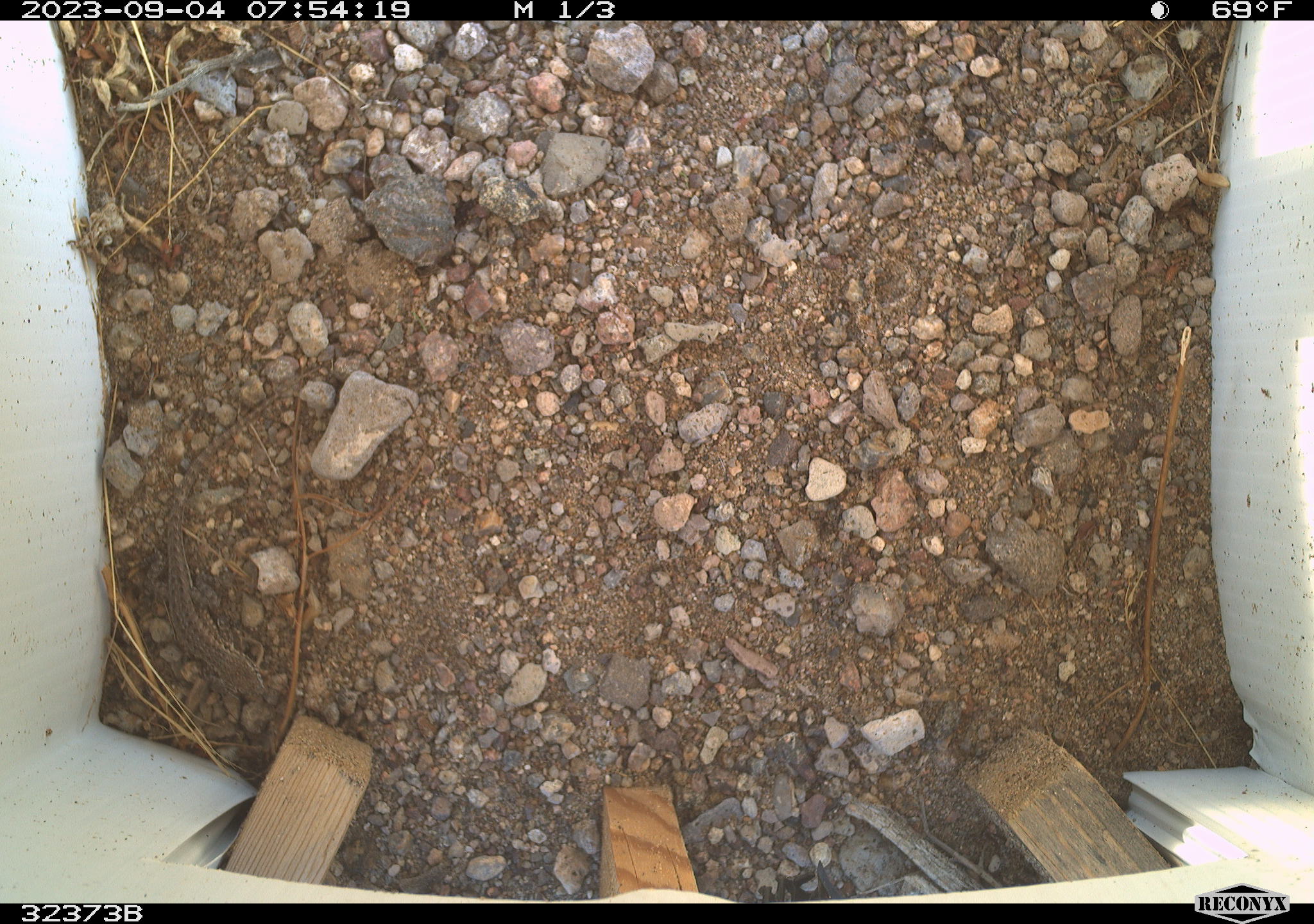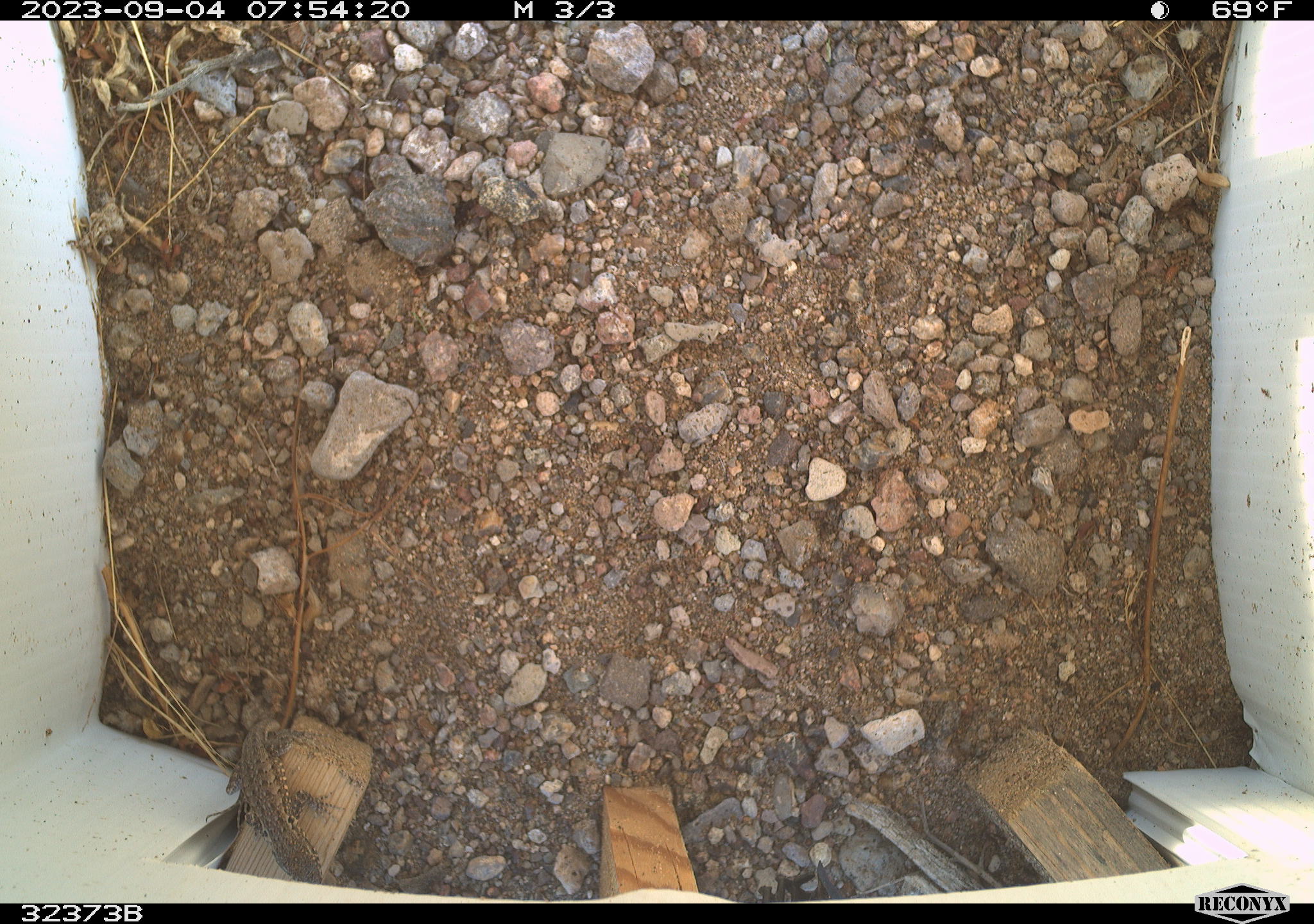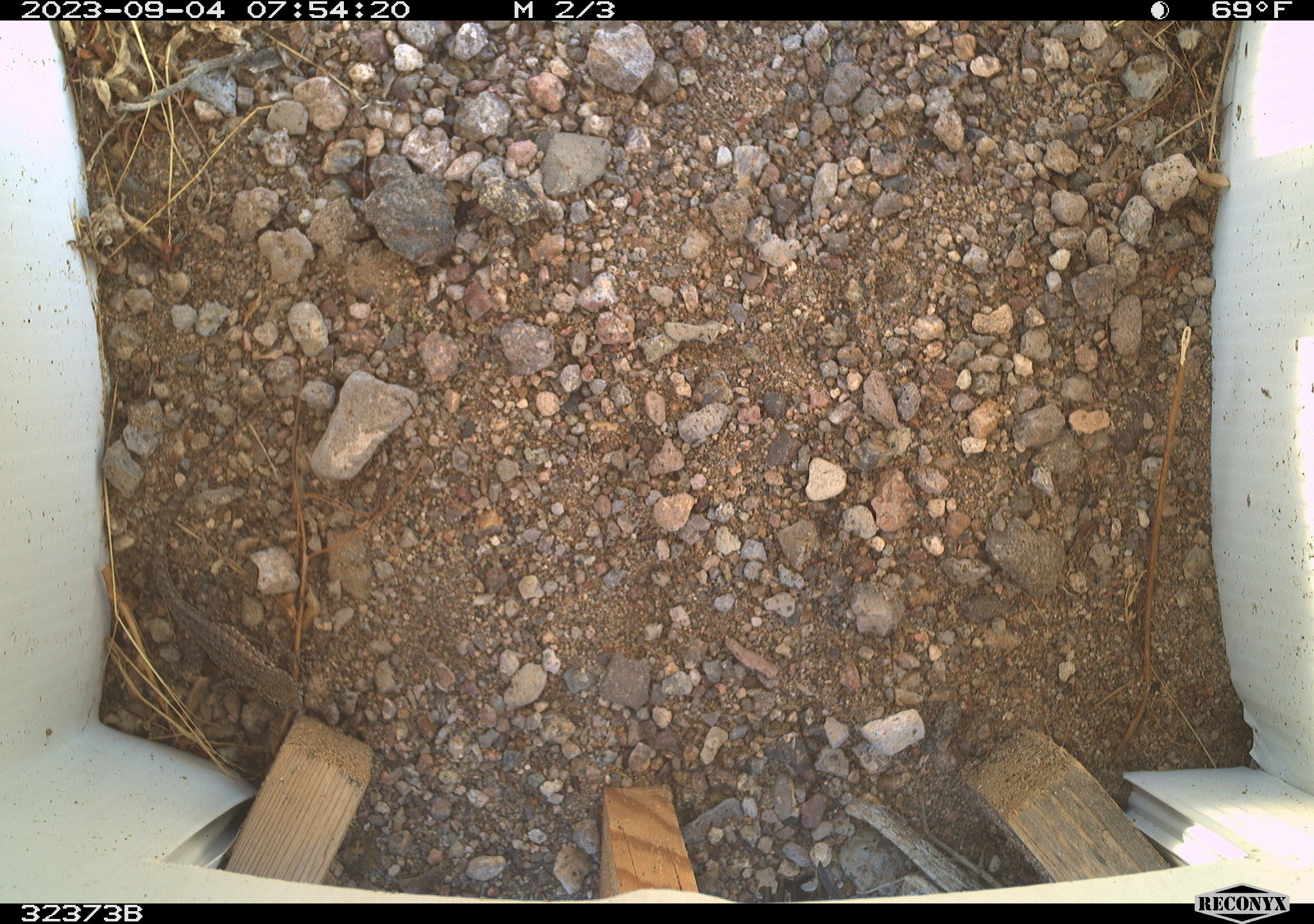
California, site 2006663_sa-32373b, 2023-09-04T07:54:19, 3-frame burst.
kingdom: Animalia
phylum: Chordata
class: Reptilia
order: Squamata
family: Phrynosomatidae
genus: Sceloporus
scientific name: Sceloporus graciosus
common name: common sagebrush lizard